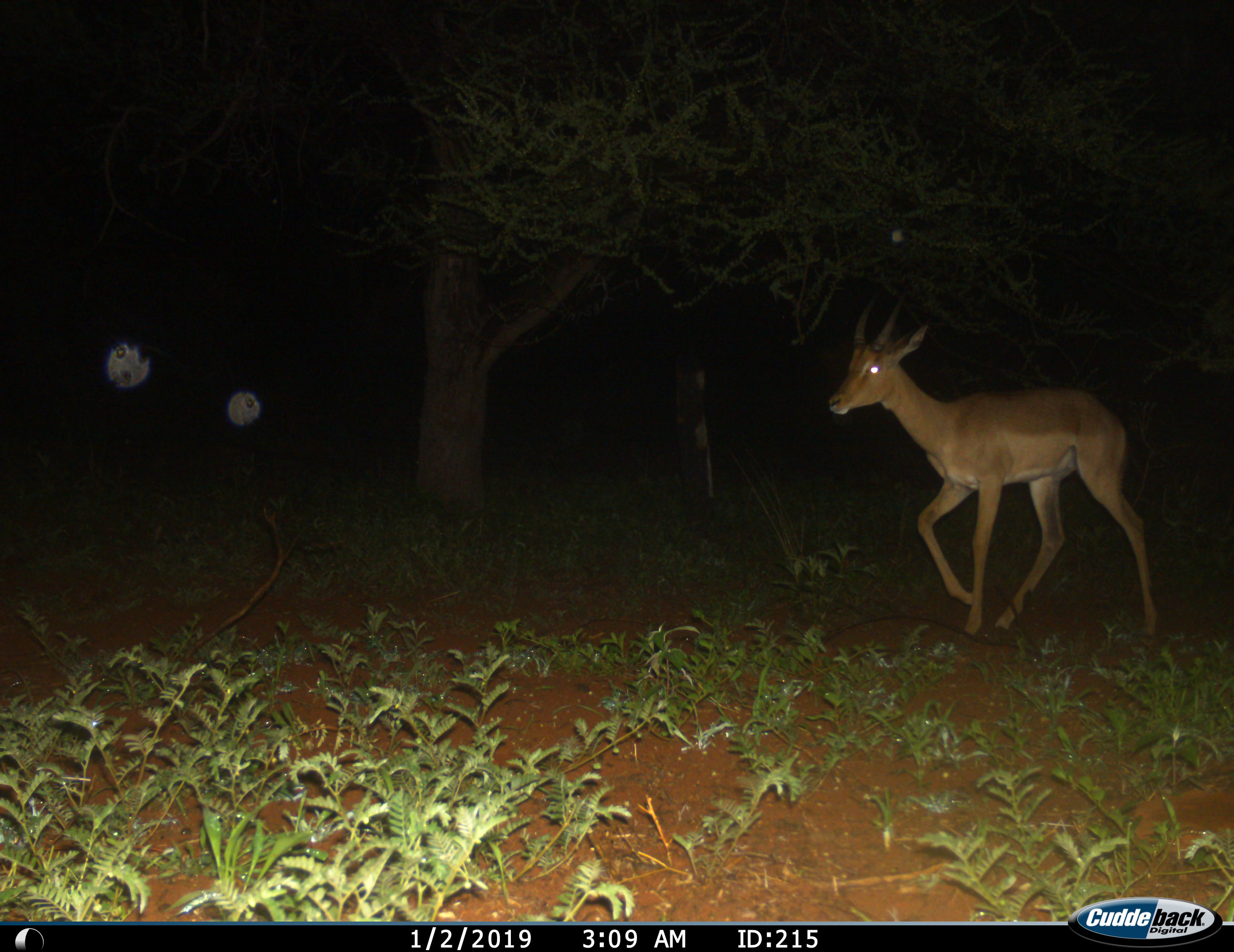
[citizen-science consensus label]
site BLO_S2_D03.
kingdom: Animalia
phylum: Chordata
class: Mammalia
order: Artiodactyla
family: Bovidae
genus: Aepyceros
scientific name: Aepyceros melampus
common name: impala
Impala (Aepyceros melampus), count 1. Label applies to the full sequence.